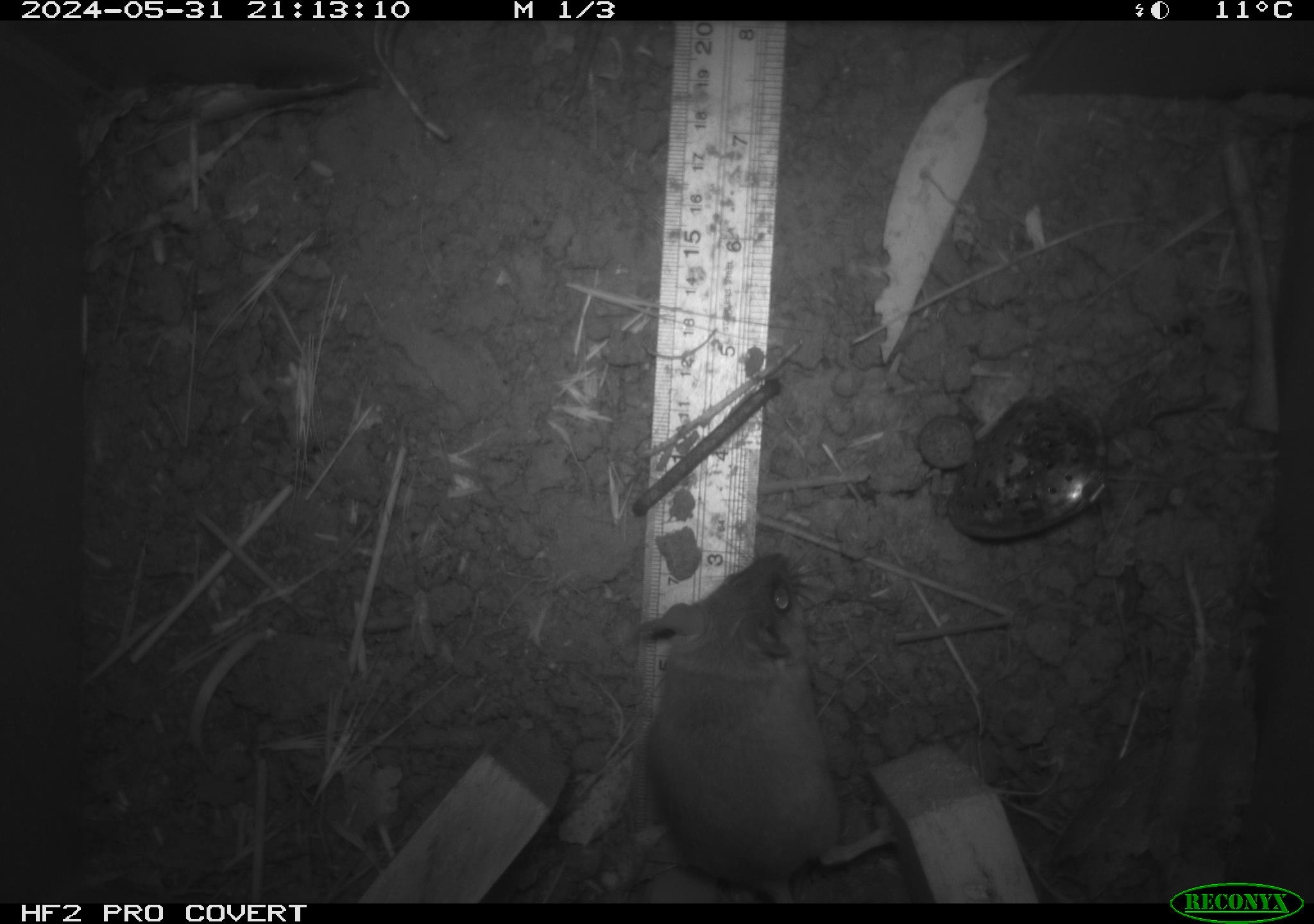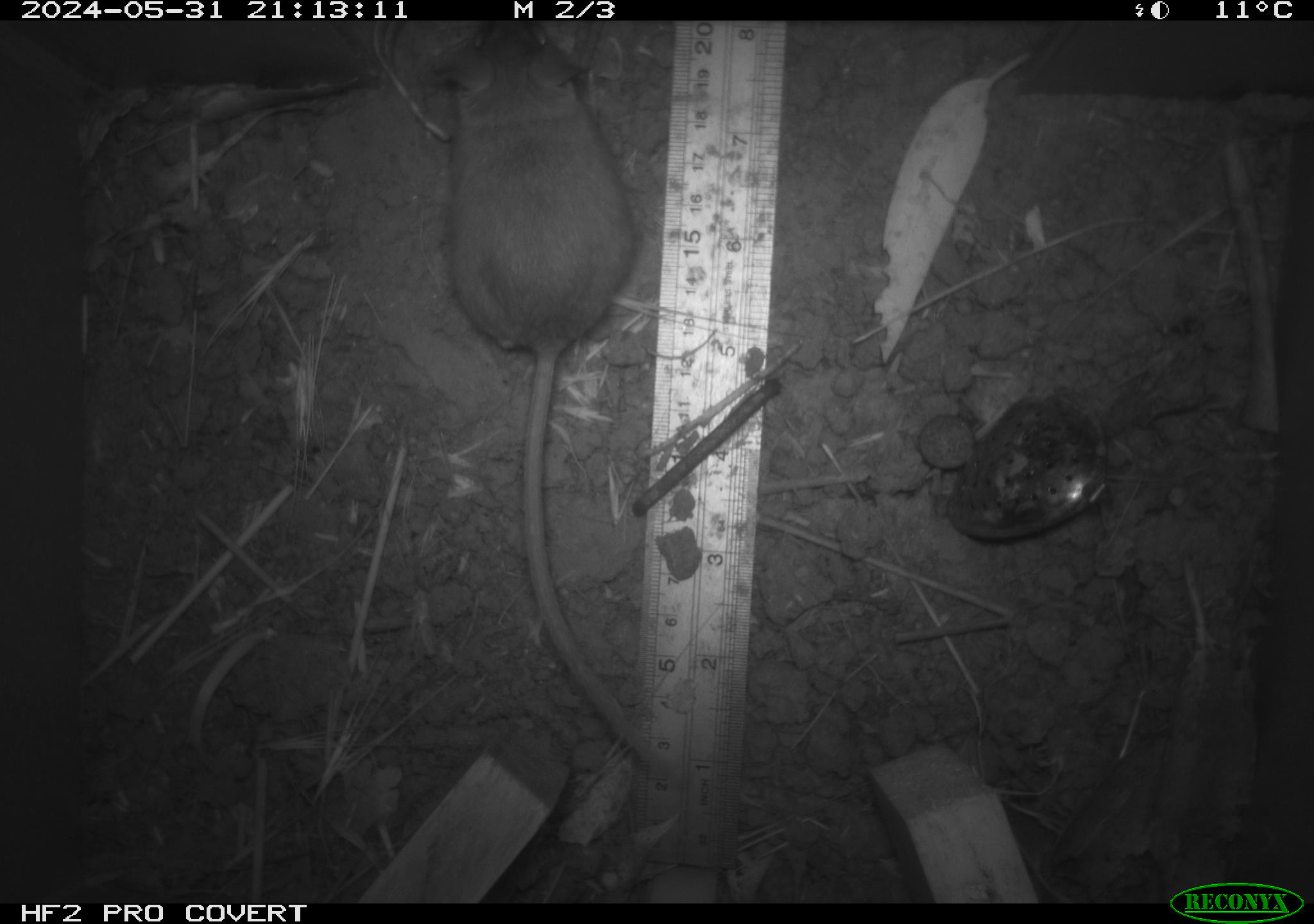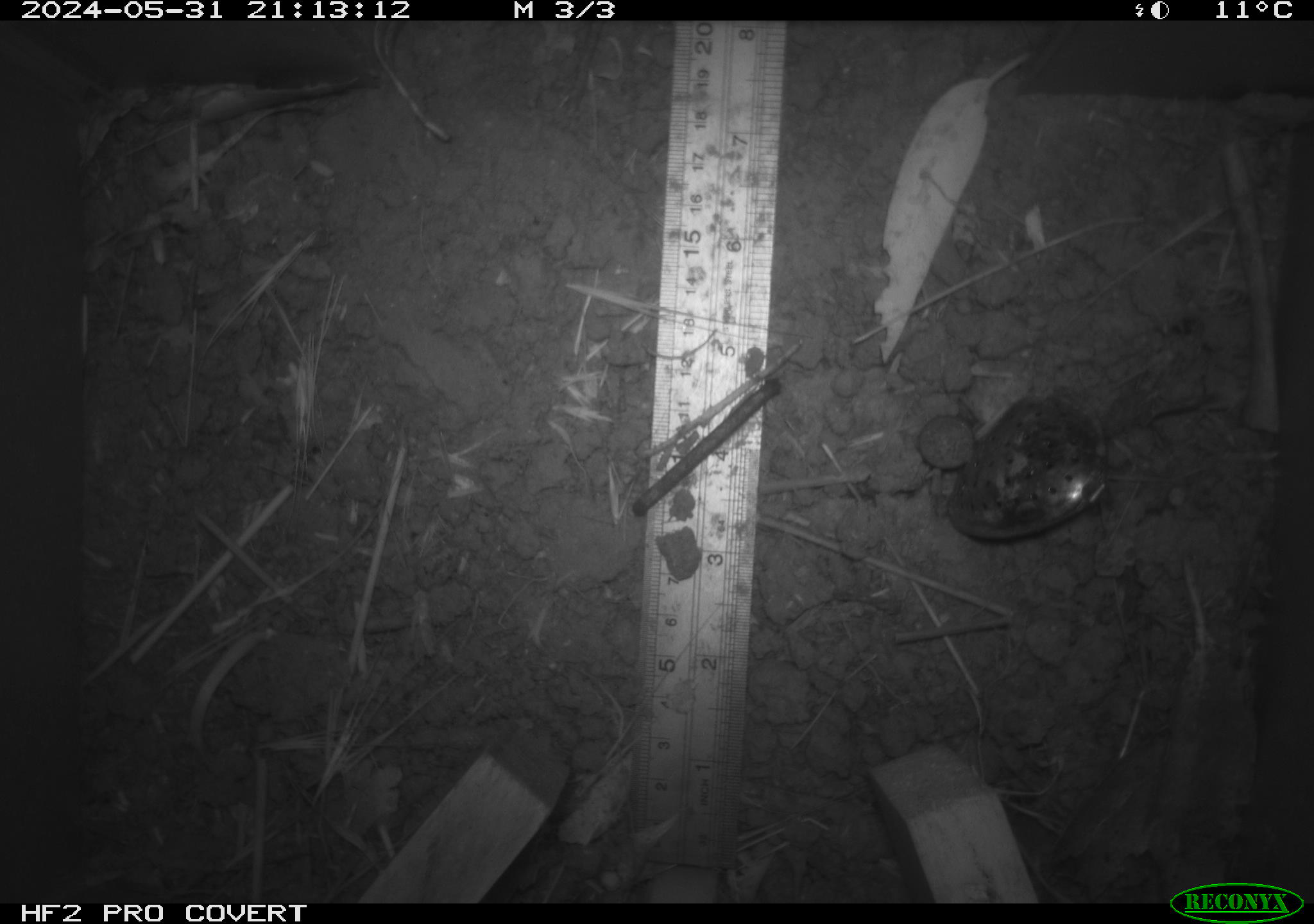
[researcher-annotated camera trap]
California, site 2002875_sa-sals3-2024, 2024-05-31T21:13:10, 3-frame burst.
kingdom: Animalia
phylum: Chordata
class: Mammalia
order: Rodentia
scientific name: Rodentia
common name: mouse species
Mouse species (Rodentia).